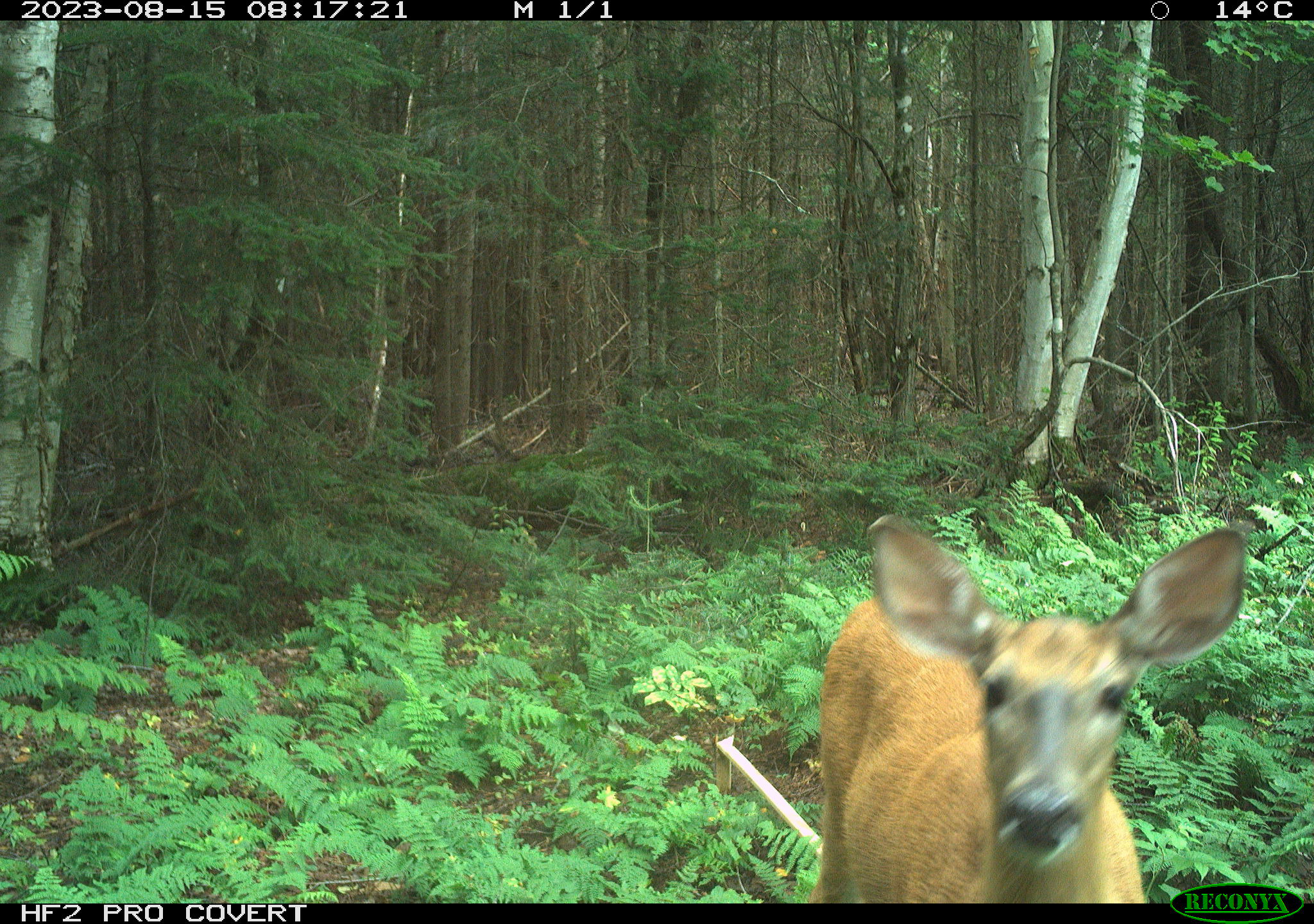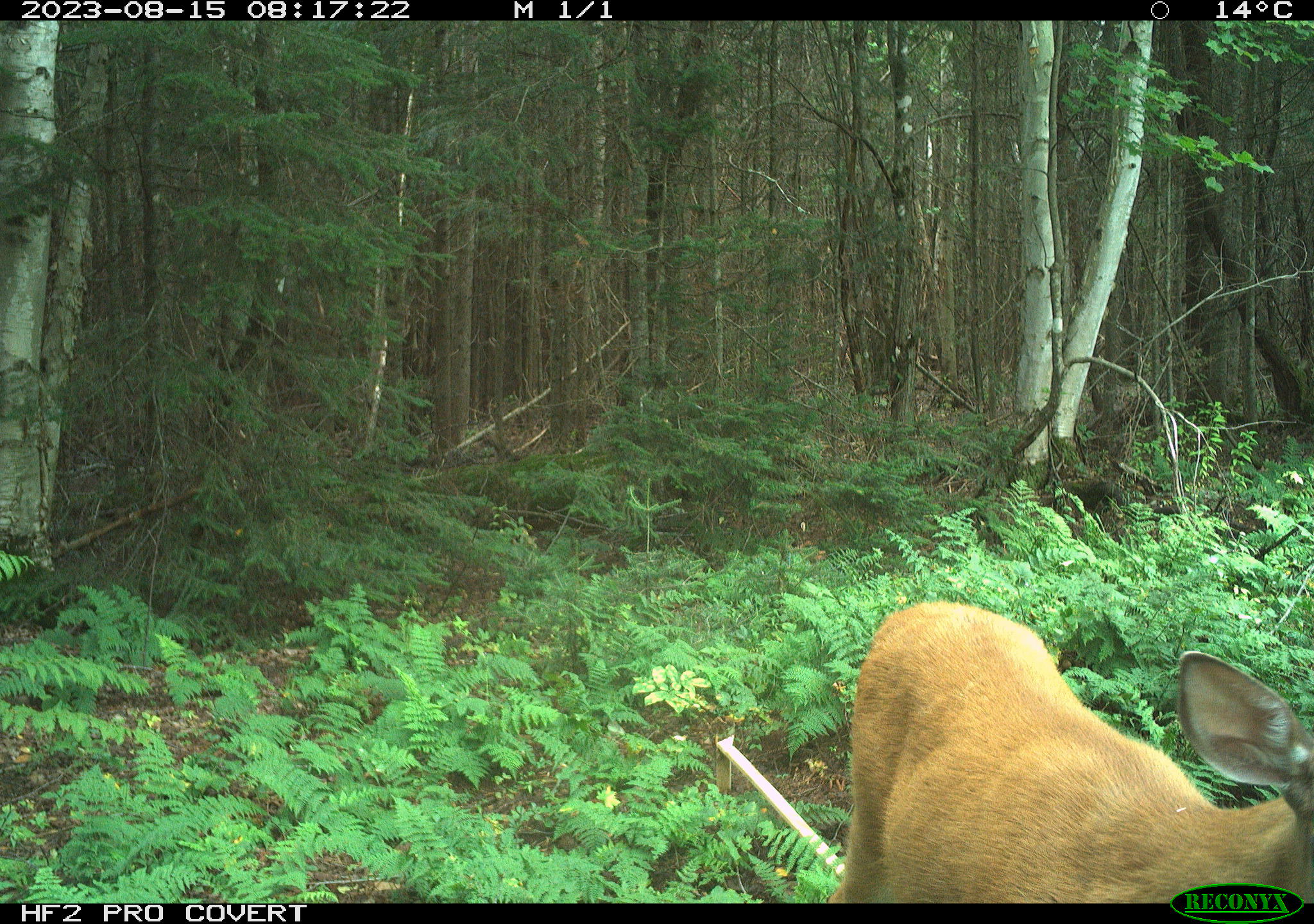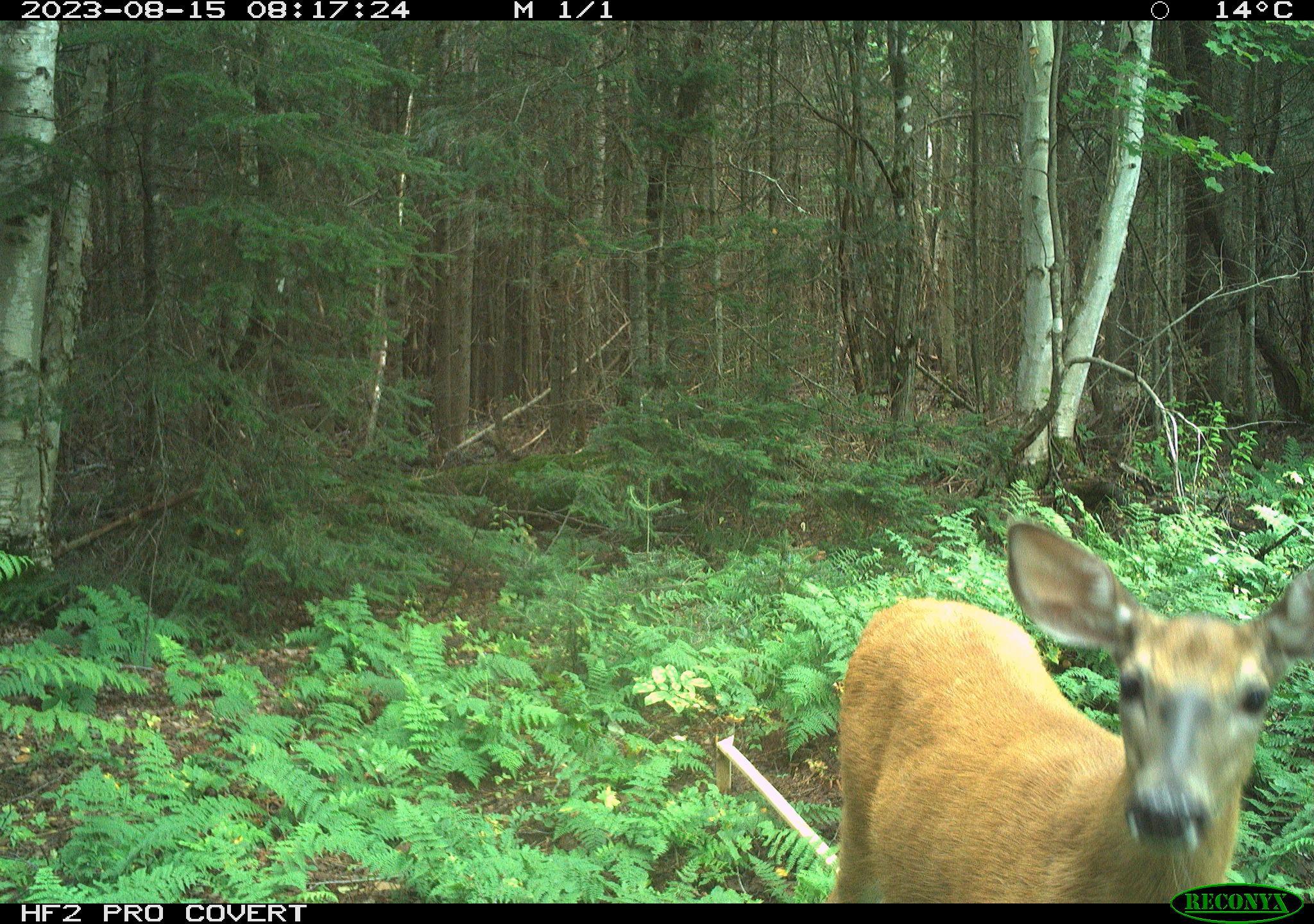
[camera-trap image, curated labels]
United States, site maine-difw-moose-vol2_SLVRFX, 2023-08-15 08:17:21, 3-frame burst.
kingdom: Animalia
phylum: Chordata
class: Mammalia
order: Artiodactyla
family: Cervidae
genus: Odocoileus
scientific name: Odocoileus virginianus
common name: white-tailed deer